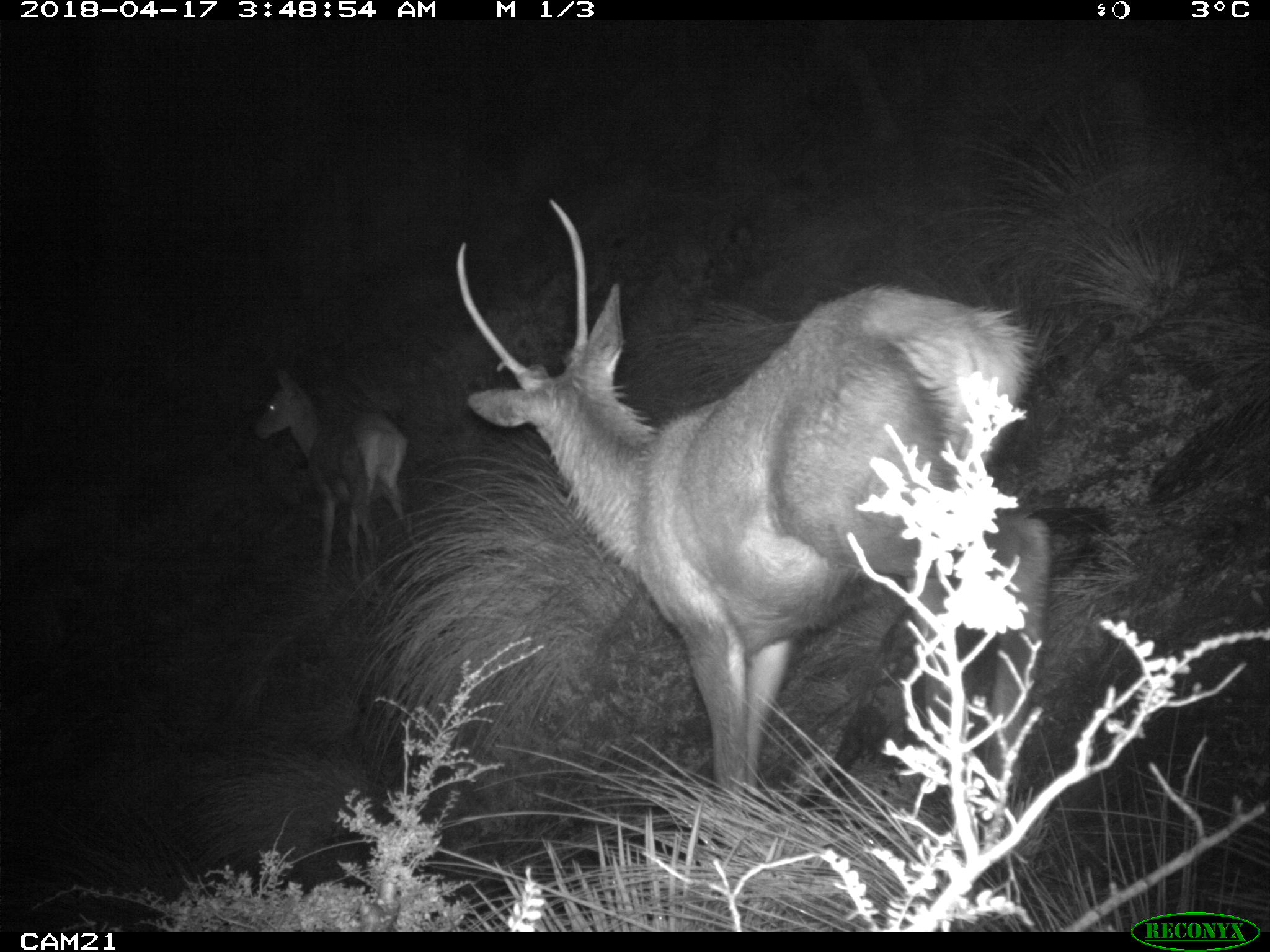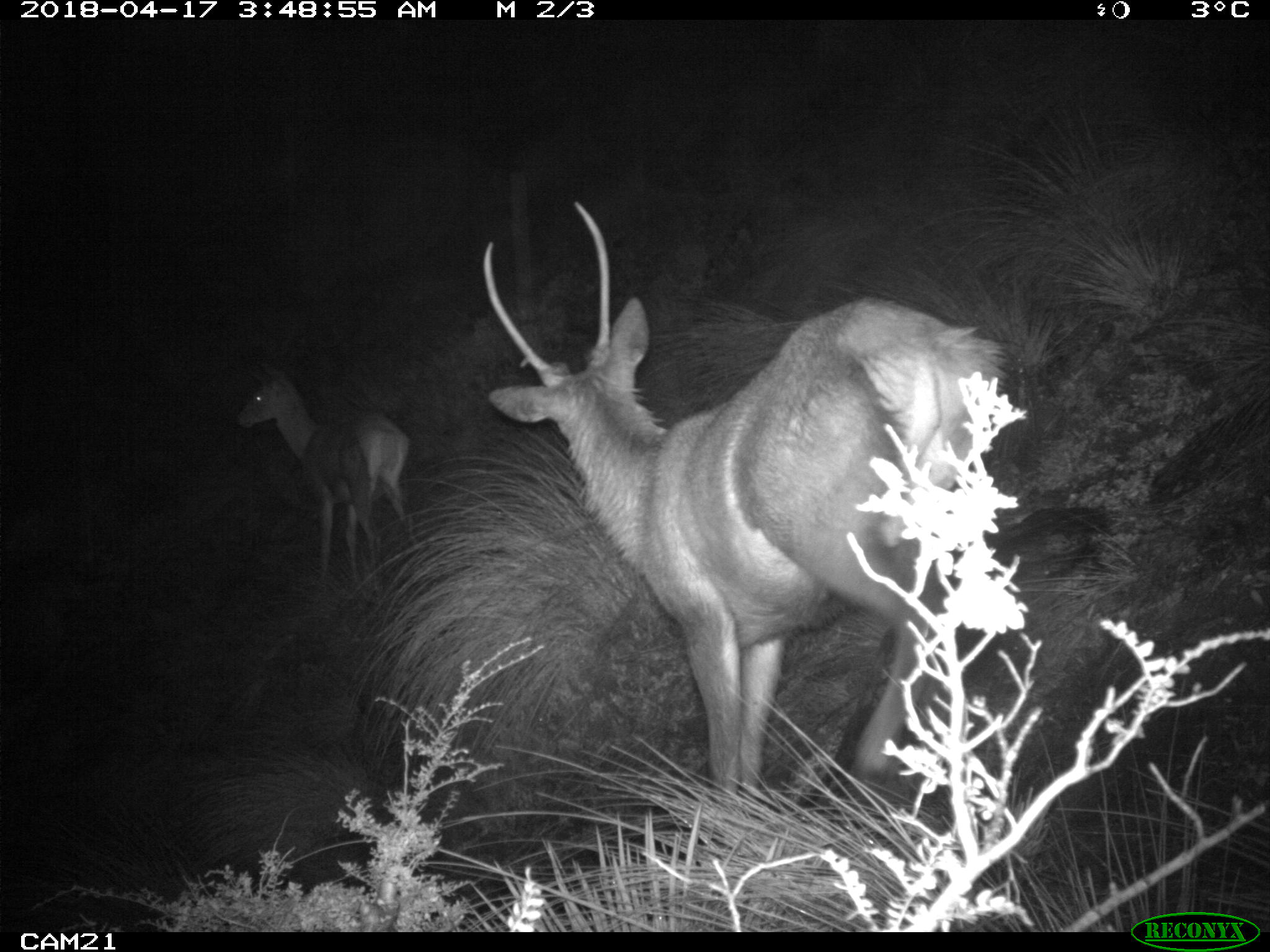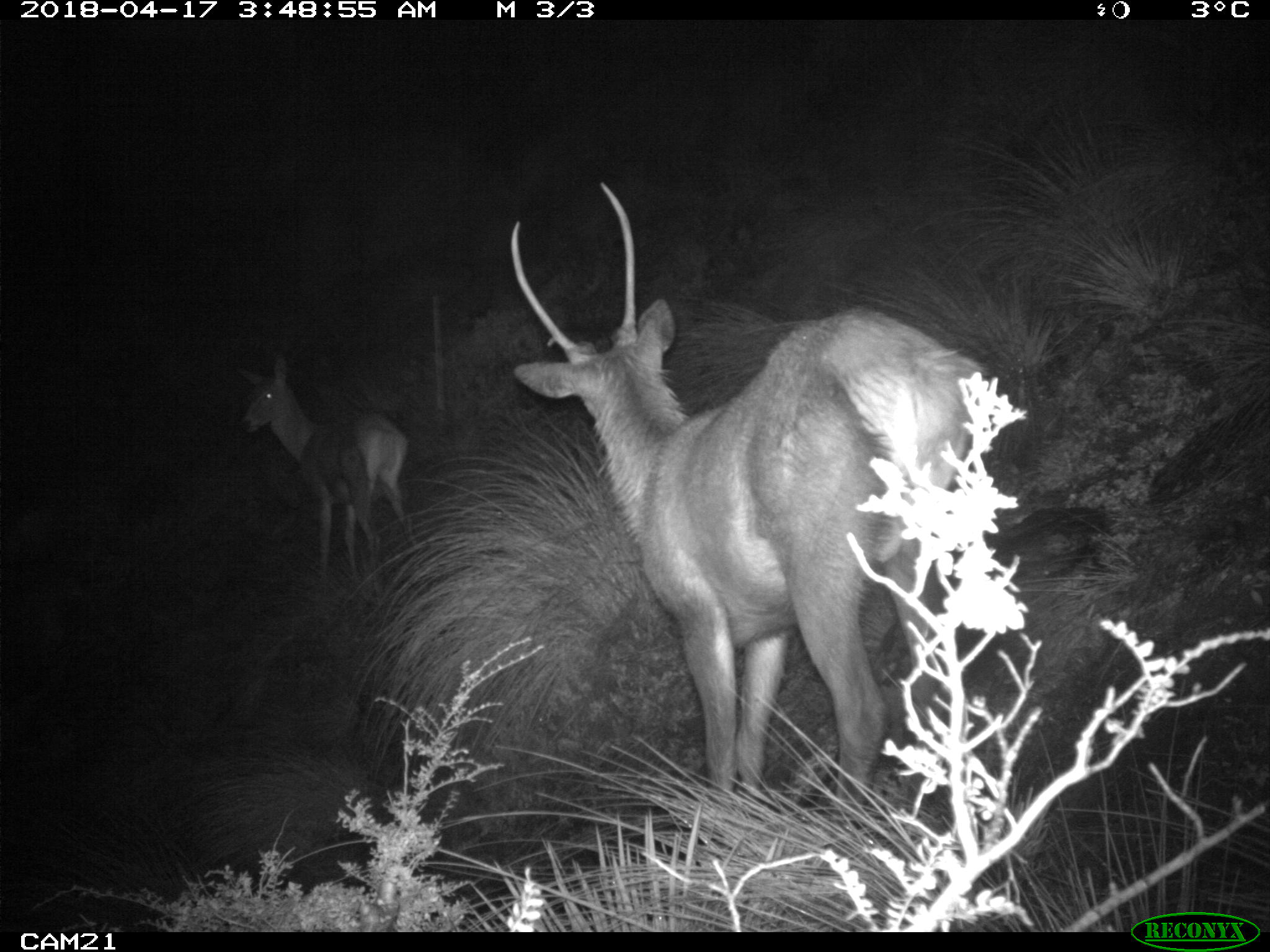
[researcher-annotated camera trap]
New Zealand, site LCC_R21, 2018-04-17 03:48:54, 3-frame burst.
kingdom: Animalia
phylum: Chordata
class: Mammalia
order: Artiodactyla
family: Cervidae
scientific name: Cervidae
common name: deer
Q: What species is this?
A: Deer (Cervidae).